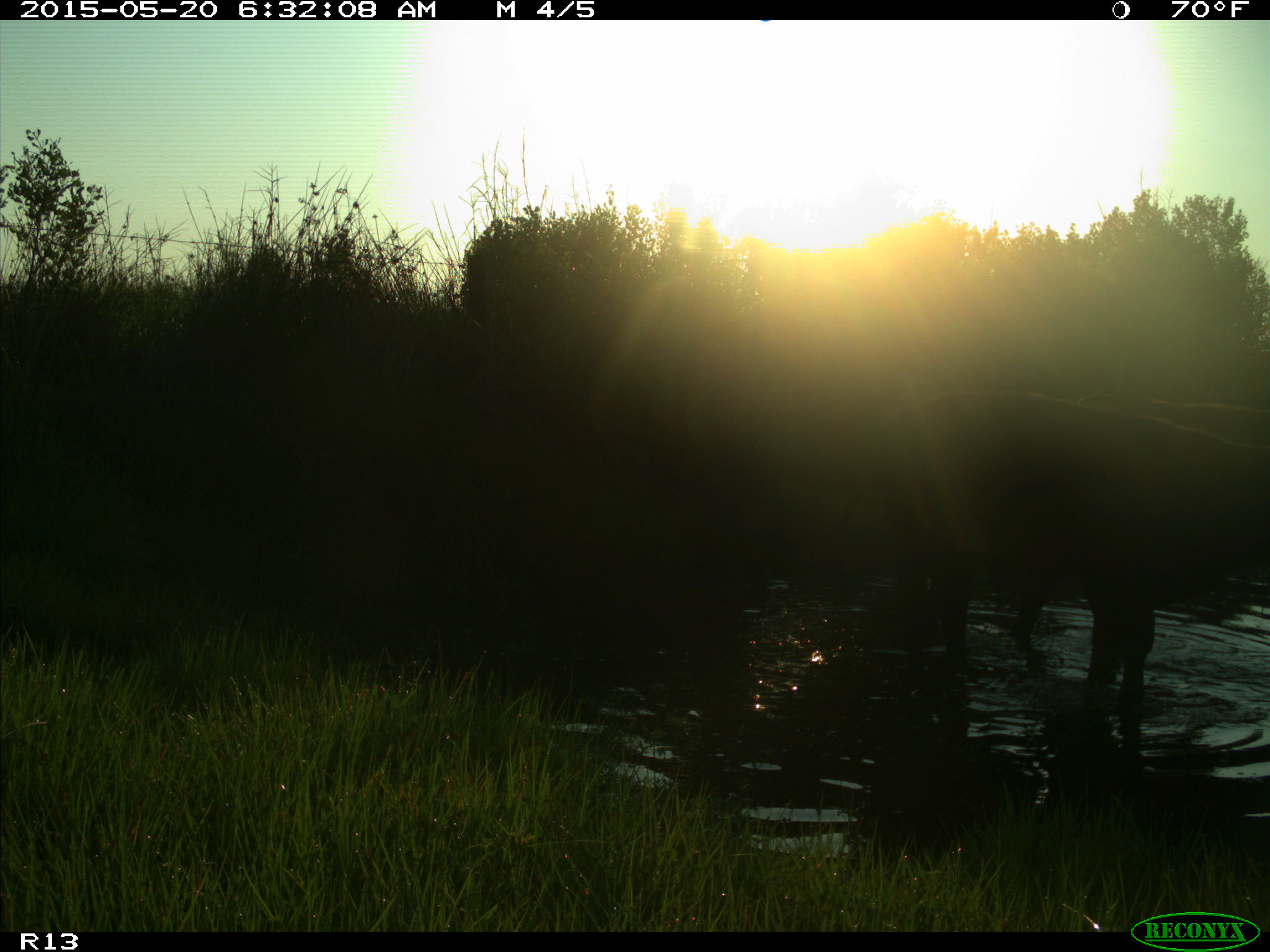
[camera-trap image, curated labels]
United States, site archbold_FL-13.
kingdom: Animalia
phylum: Chordata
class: Mammalia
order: Artiodactyla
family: Bovidae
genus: Bos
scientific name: Bos taurus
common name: domestic cow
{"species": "Bos taurus (domestic cow)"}